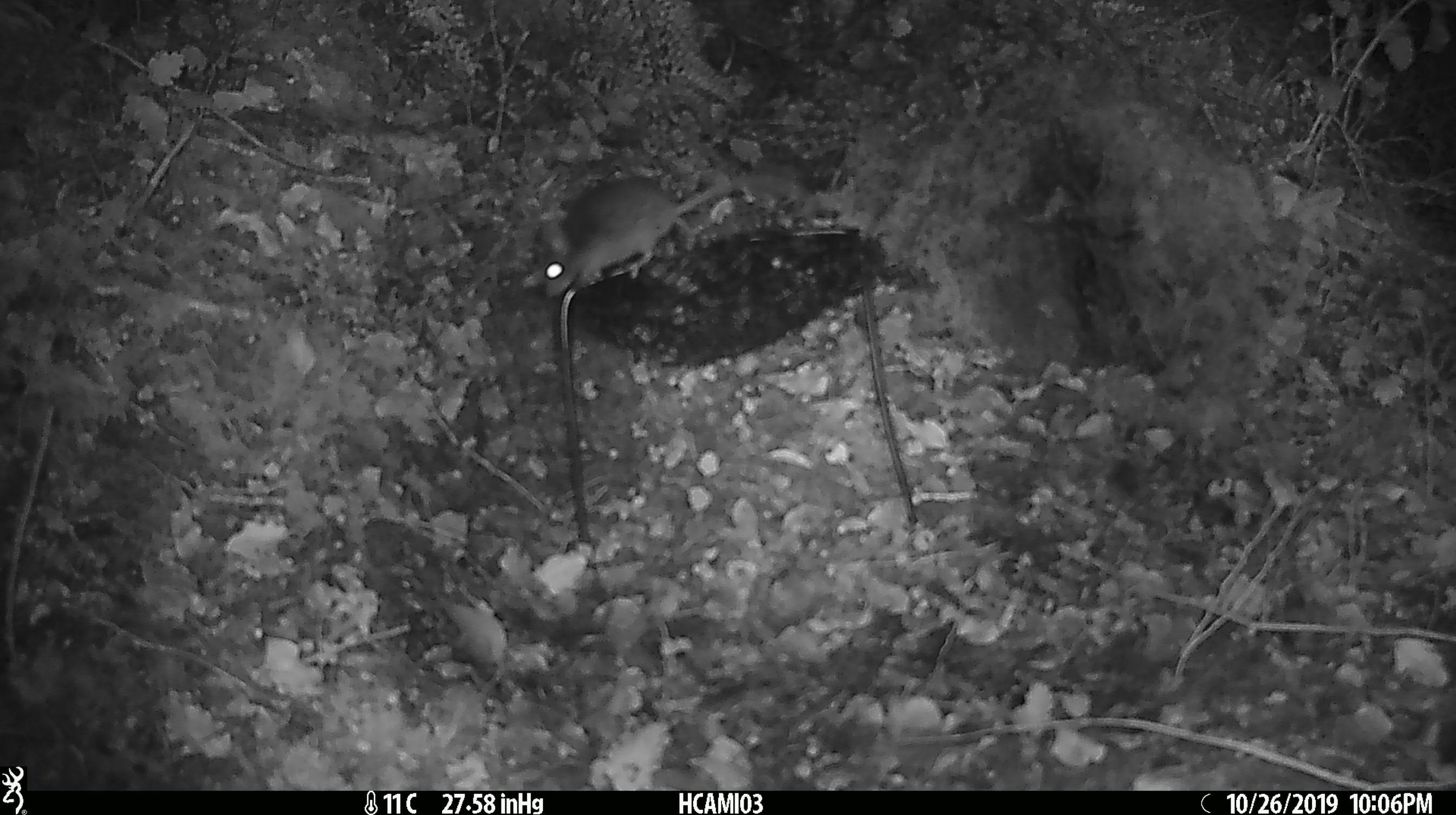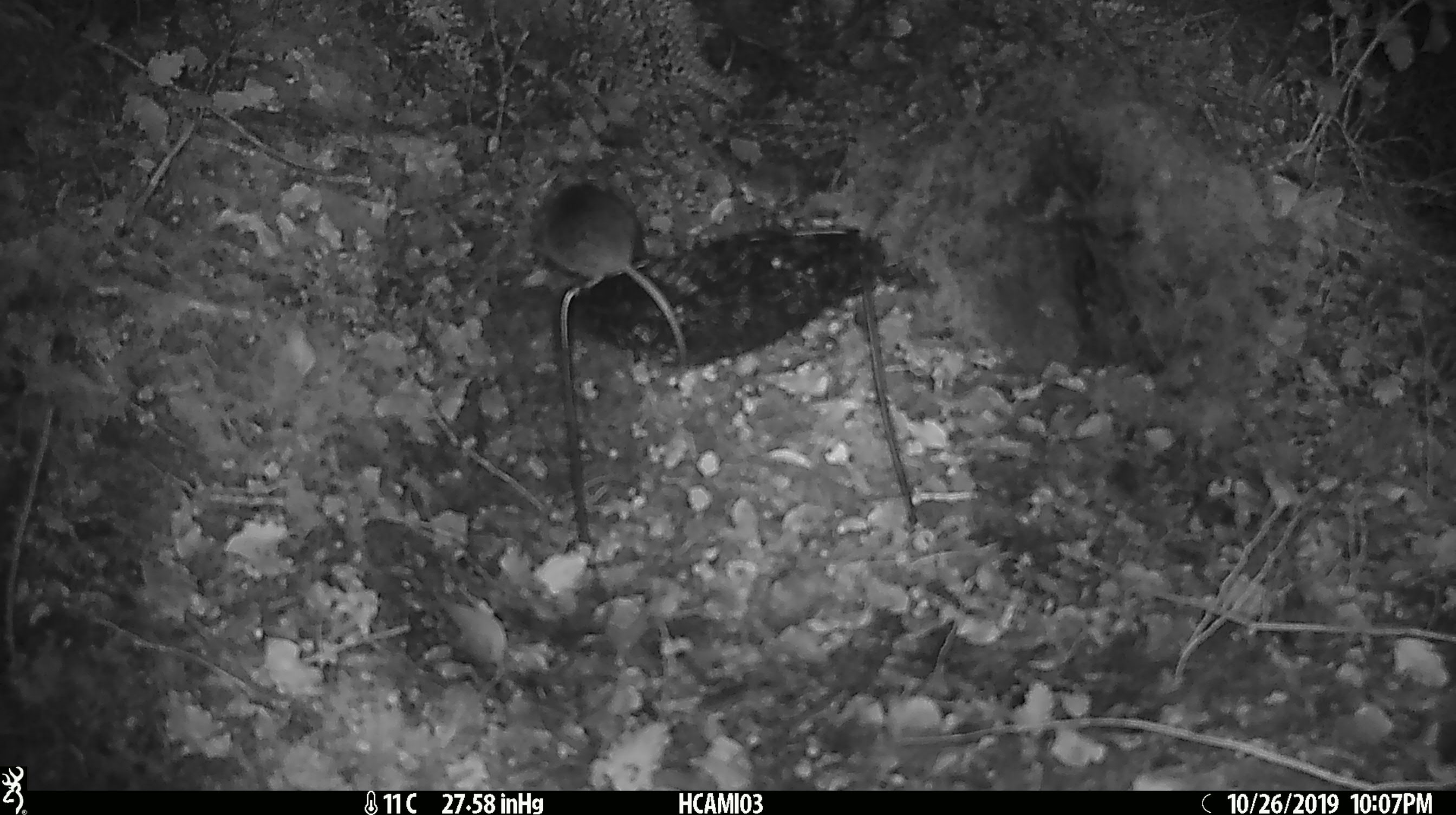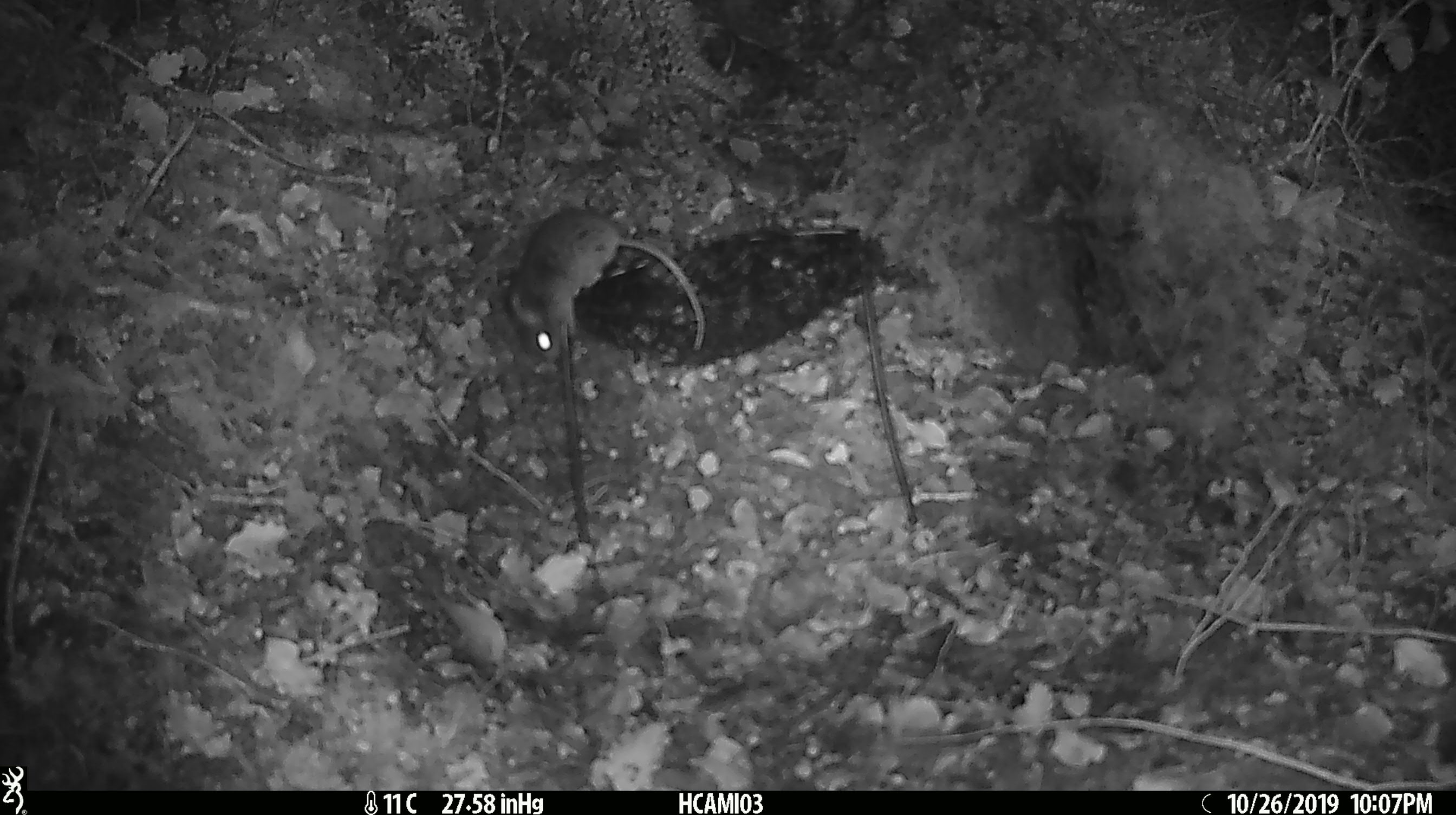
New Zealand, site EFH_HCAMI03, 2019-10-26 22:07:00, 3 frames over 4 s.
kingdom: Animalia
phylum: Chordata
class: Mammalia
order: Rodentia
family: Muridae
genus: Mus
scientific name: Mus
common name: mouse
Mouse (Mus).